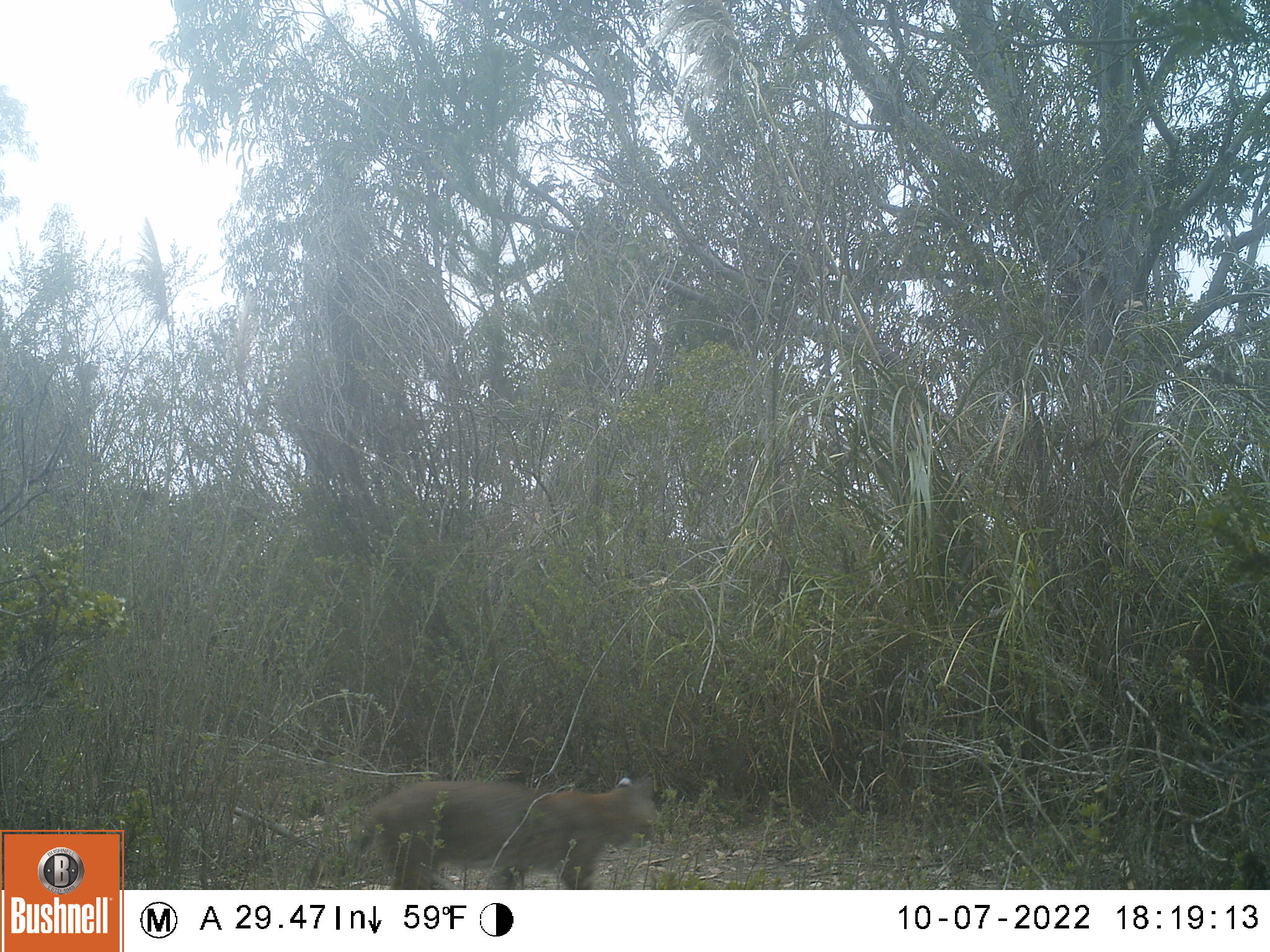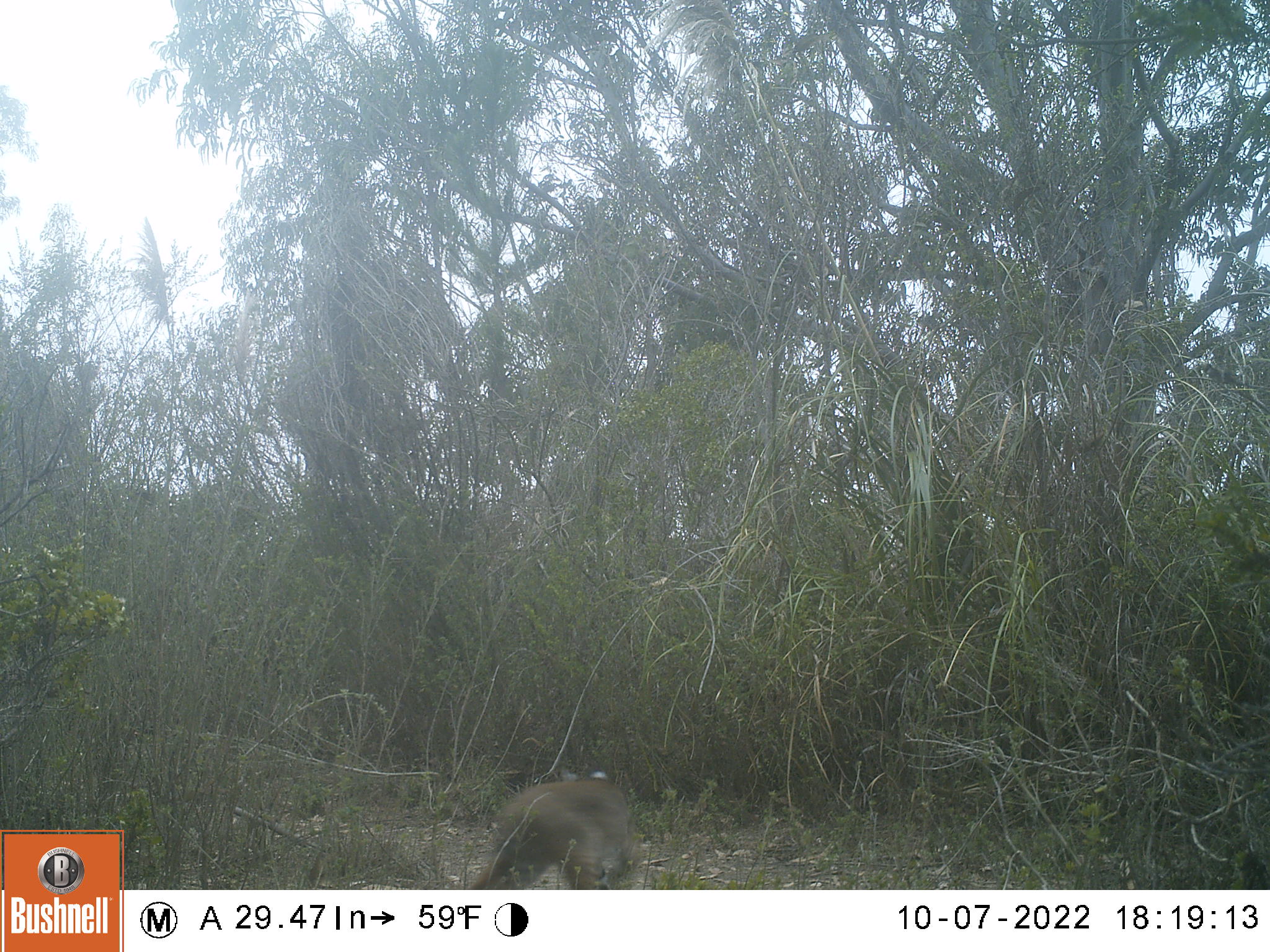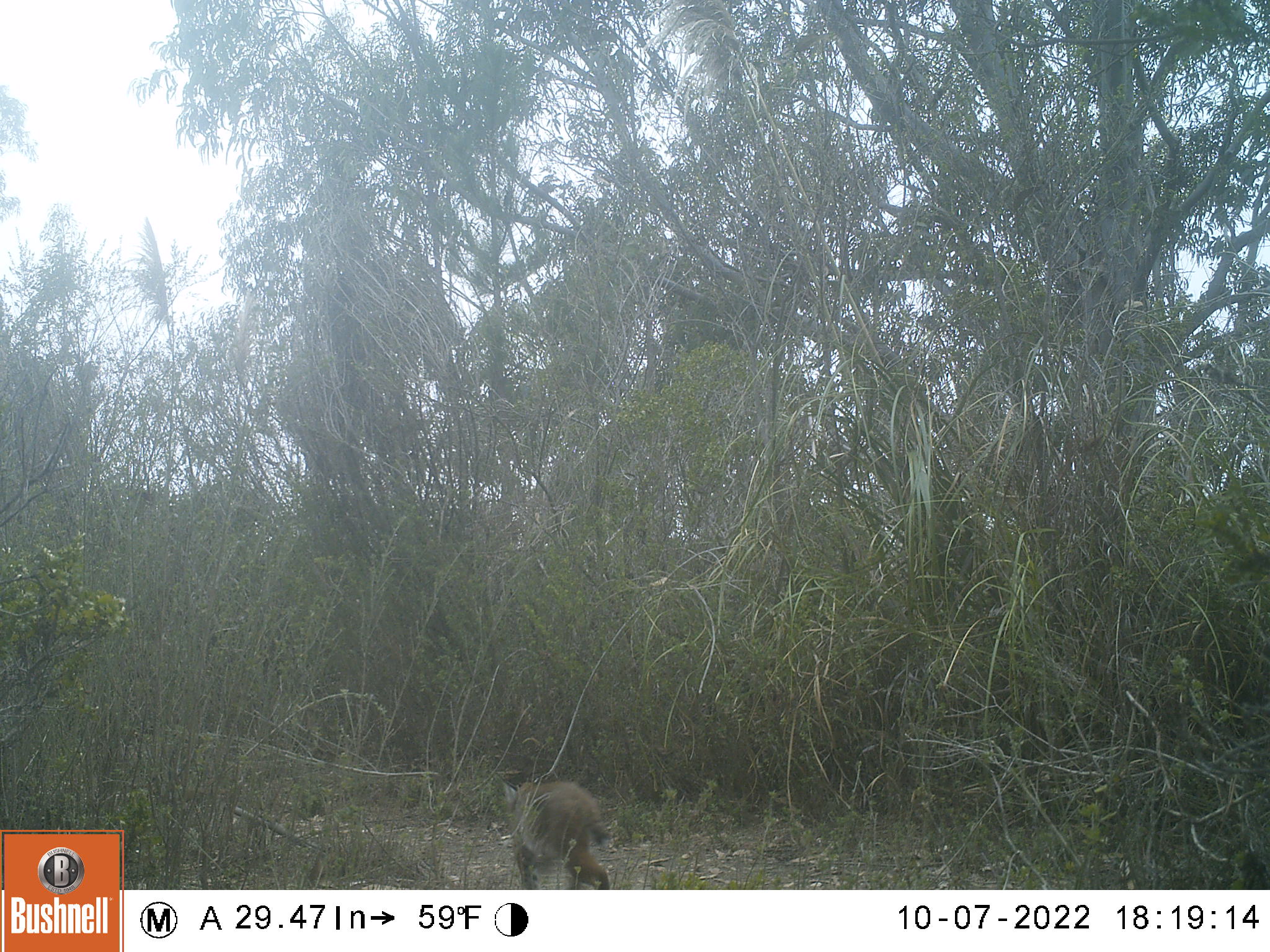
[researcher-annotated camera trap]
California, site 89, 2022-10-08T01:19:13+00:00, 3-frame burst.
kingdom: Animalia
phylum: Chordata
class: Mammalia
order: Carnivora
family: Felidae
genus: Lynx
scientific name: Lynx rufus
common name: bobcat